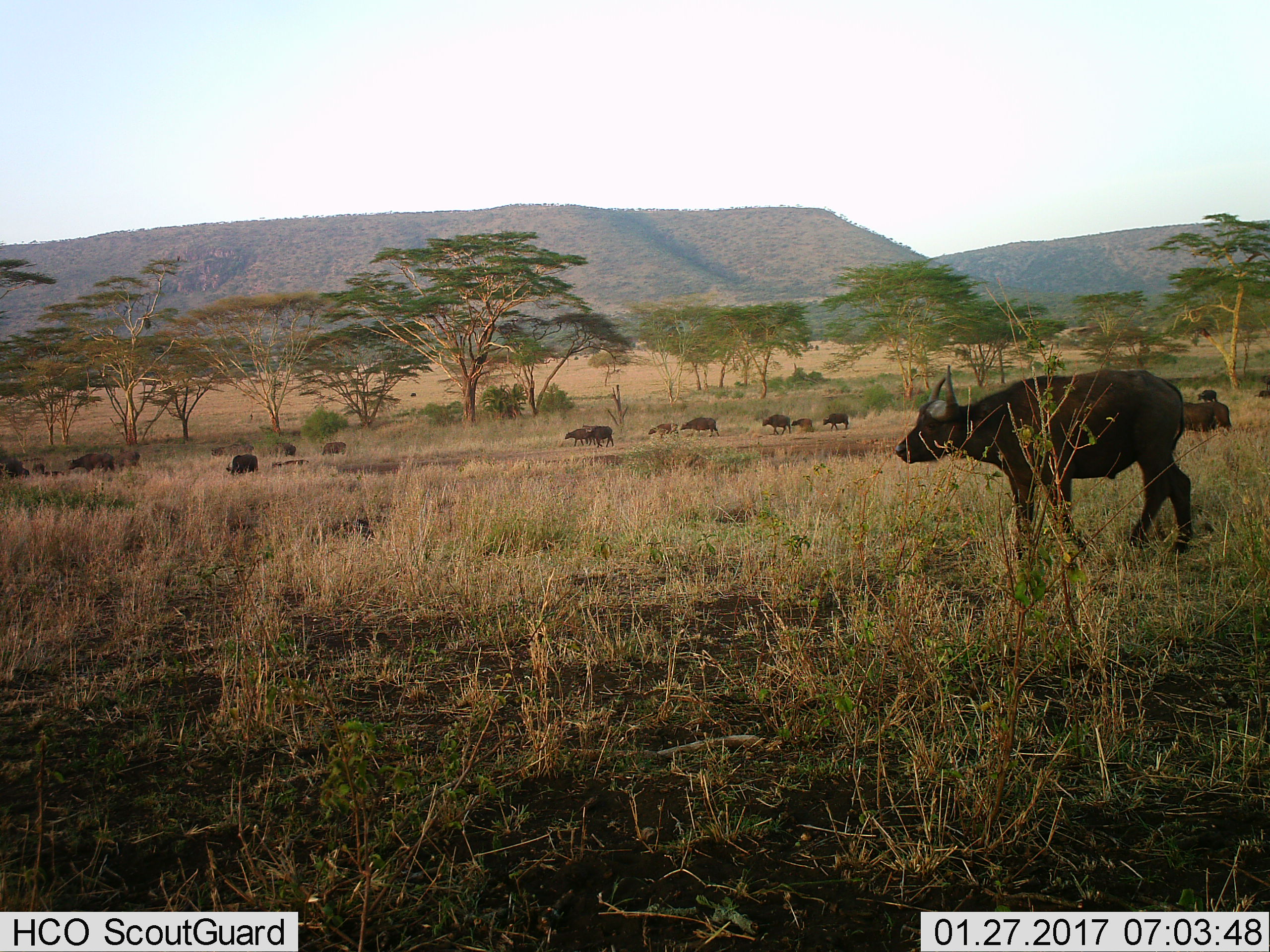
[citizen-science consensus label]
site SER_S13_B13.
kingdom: Animalia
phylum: Chordata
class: Mammalia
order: Artiodactyla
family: Bovidae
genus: Syncerus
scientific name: Syncerus caffer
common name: african buffalo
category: buffalo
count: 11-50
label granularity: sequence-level